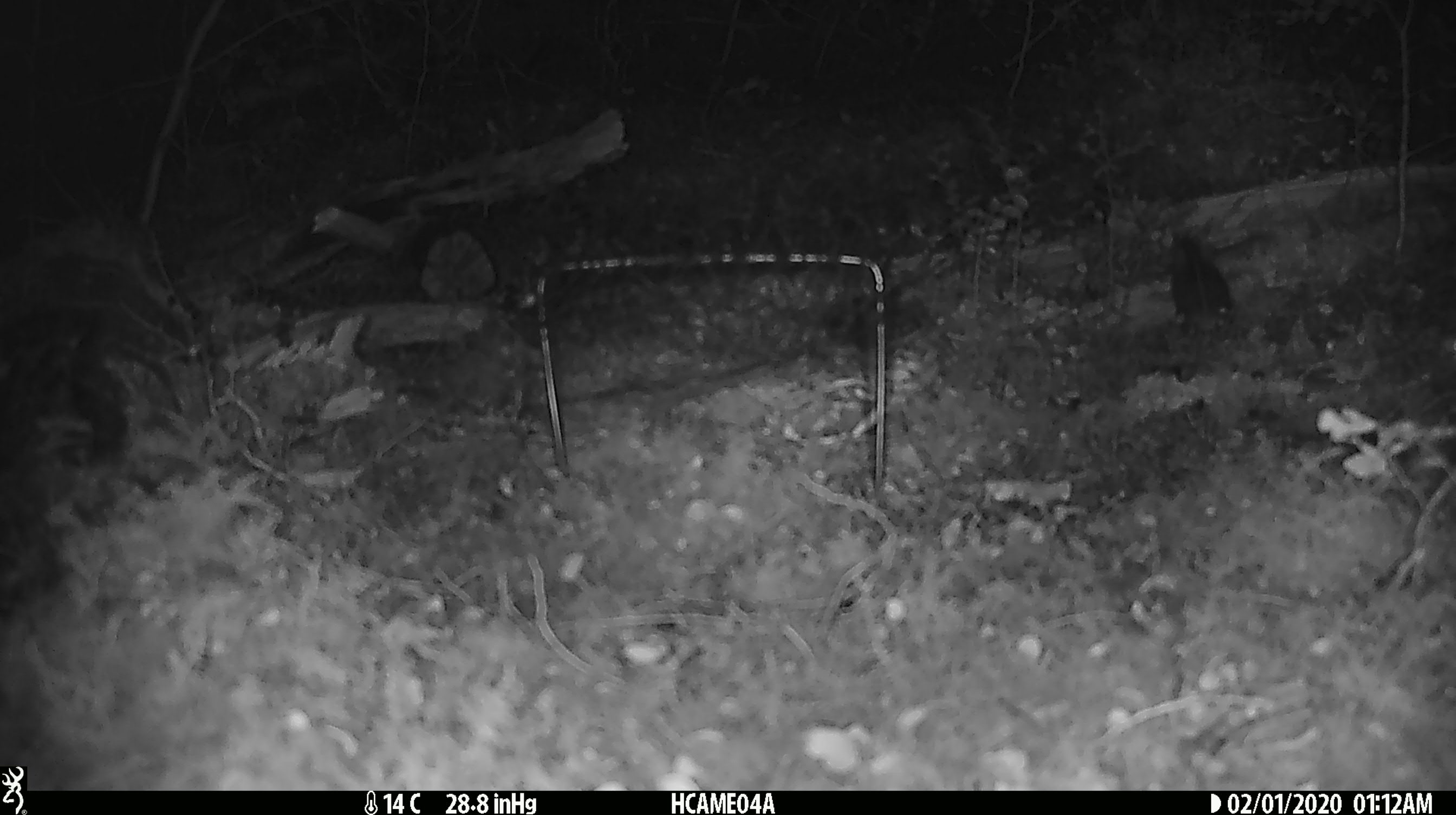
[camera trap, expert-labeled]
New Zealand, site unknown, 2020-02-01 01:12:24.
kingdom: Animalia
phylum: Chordata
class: Mammalia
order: Rodentia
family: Muridae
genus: Mus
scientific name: Mus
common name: mouse